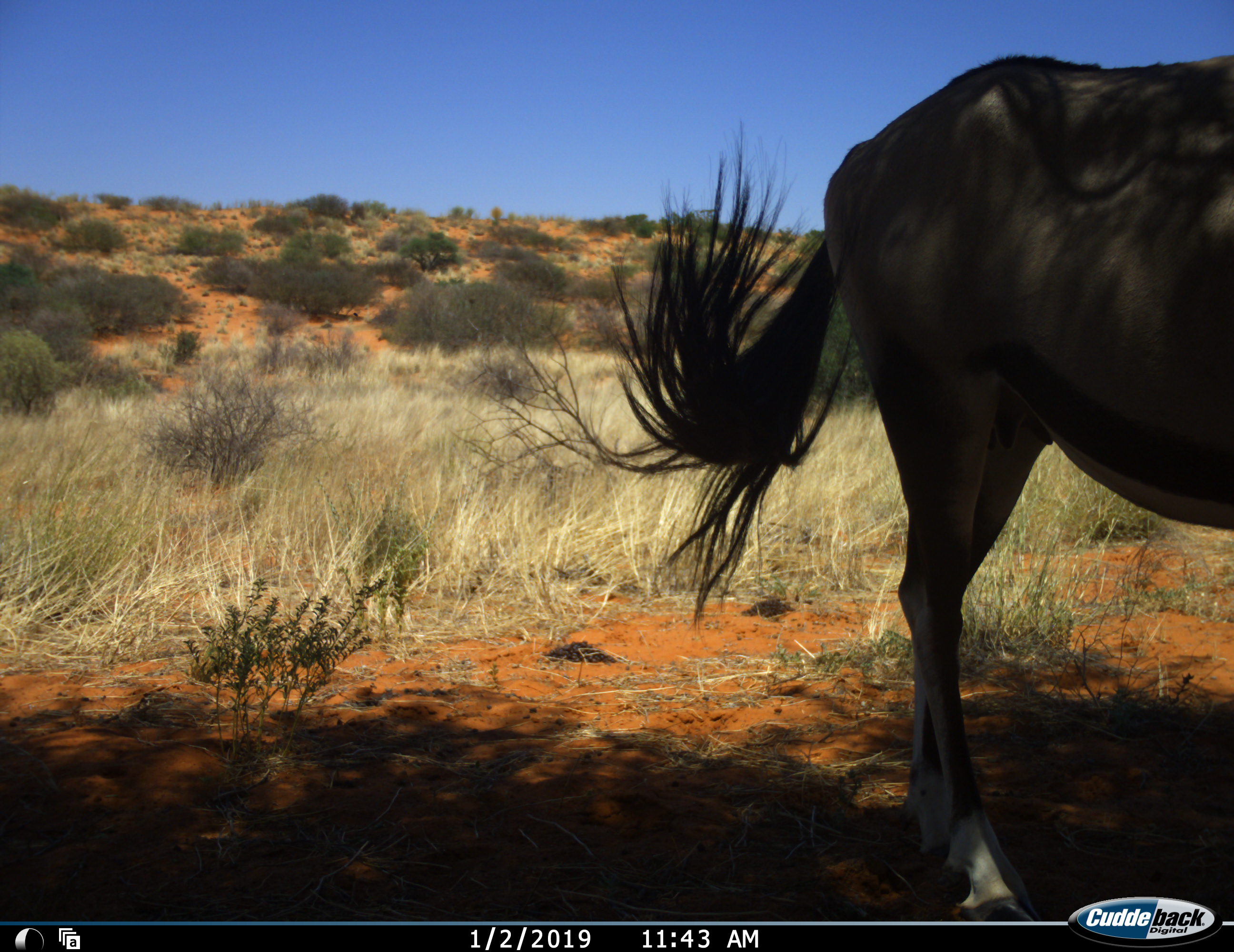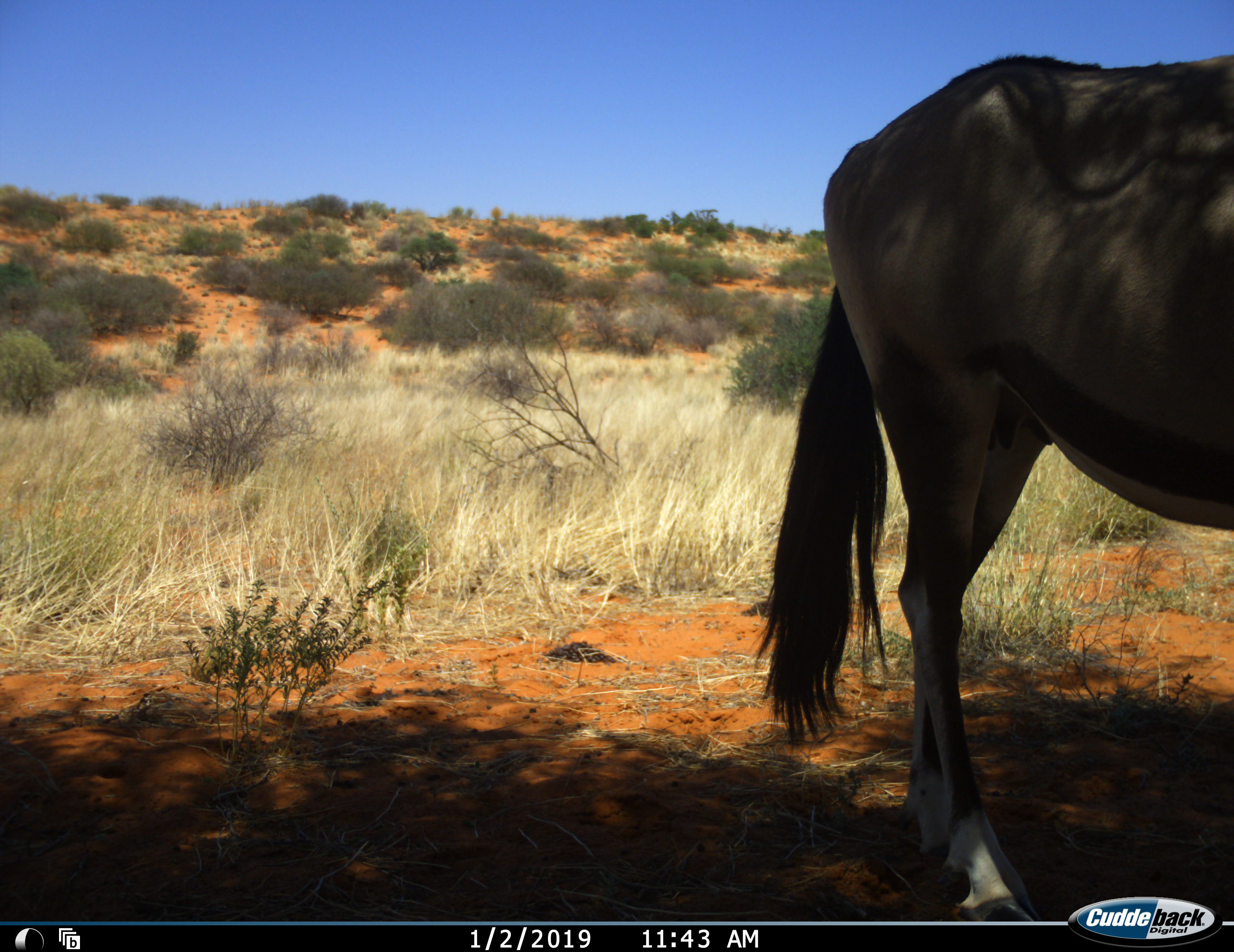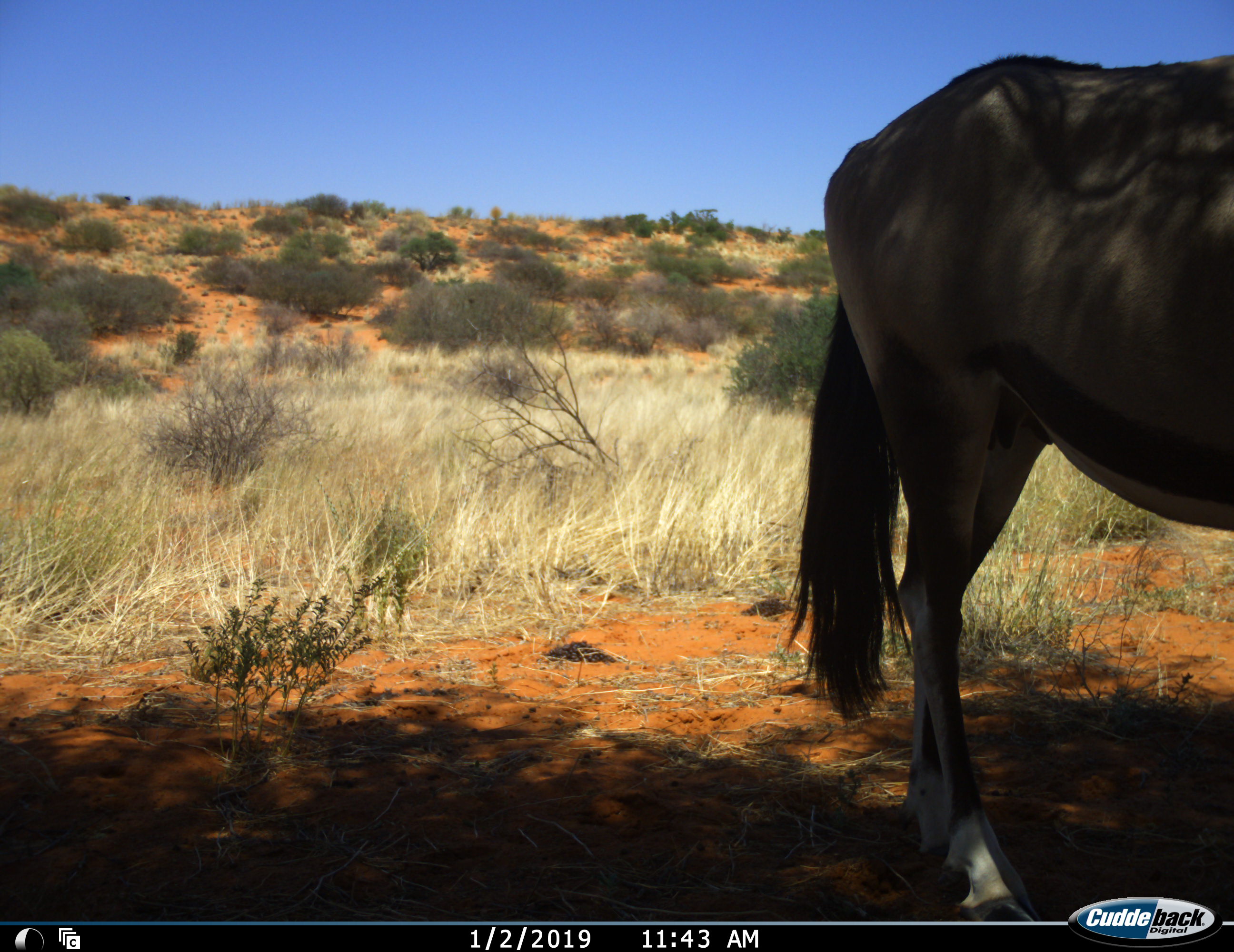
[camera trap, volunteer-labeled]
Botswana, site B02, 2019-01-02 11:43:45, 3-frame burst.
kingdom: Animalia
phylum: Chordata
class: Mammalia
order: Artiodactyla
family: Bovidae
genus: Oryx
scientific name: Oryx gazella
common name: gemsbok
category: gemsbokoryx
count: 1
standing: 100%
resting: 0%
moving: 0%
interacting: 0%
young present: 0%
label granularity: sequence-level